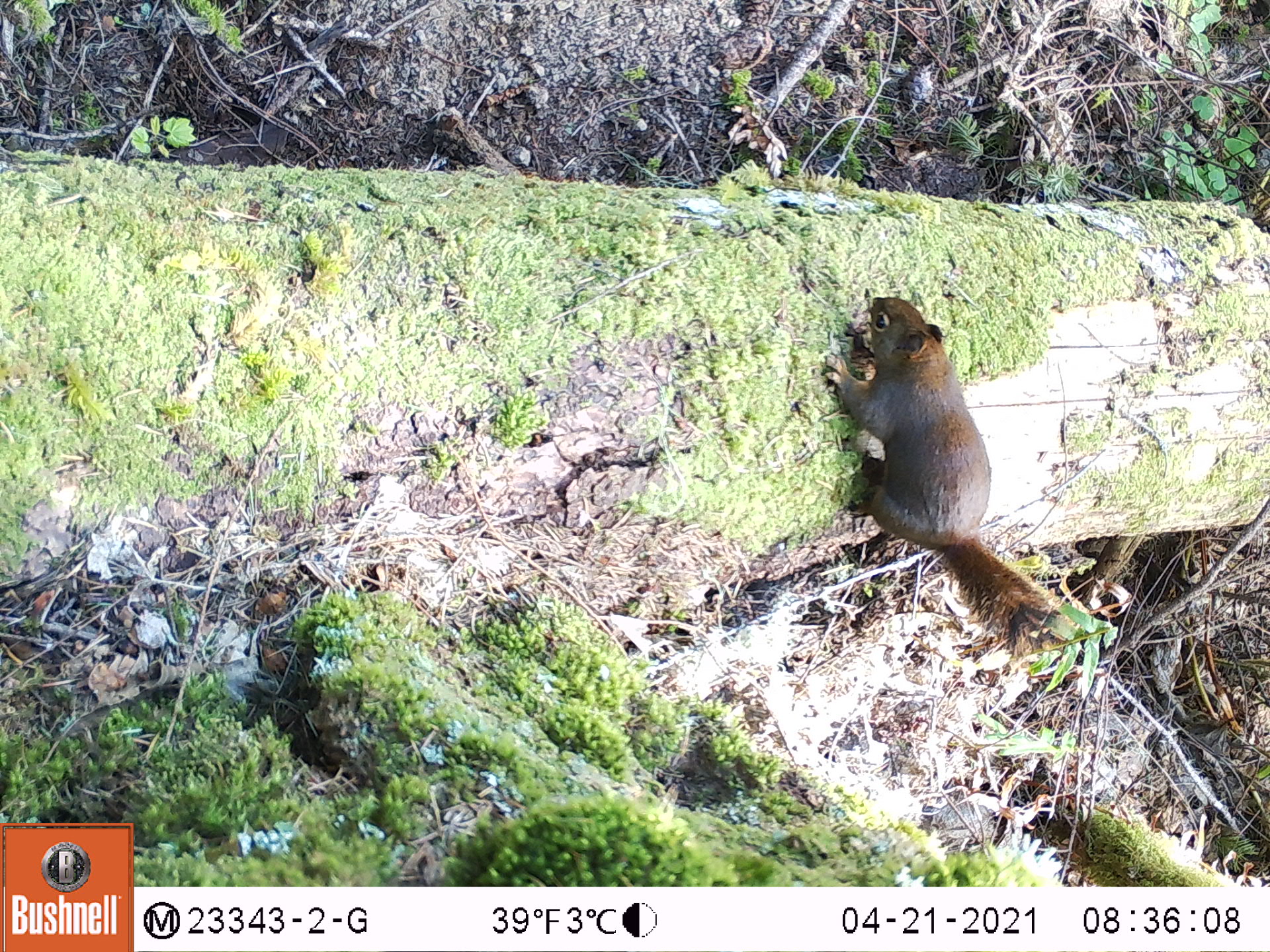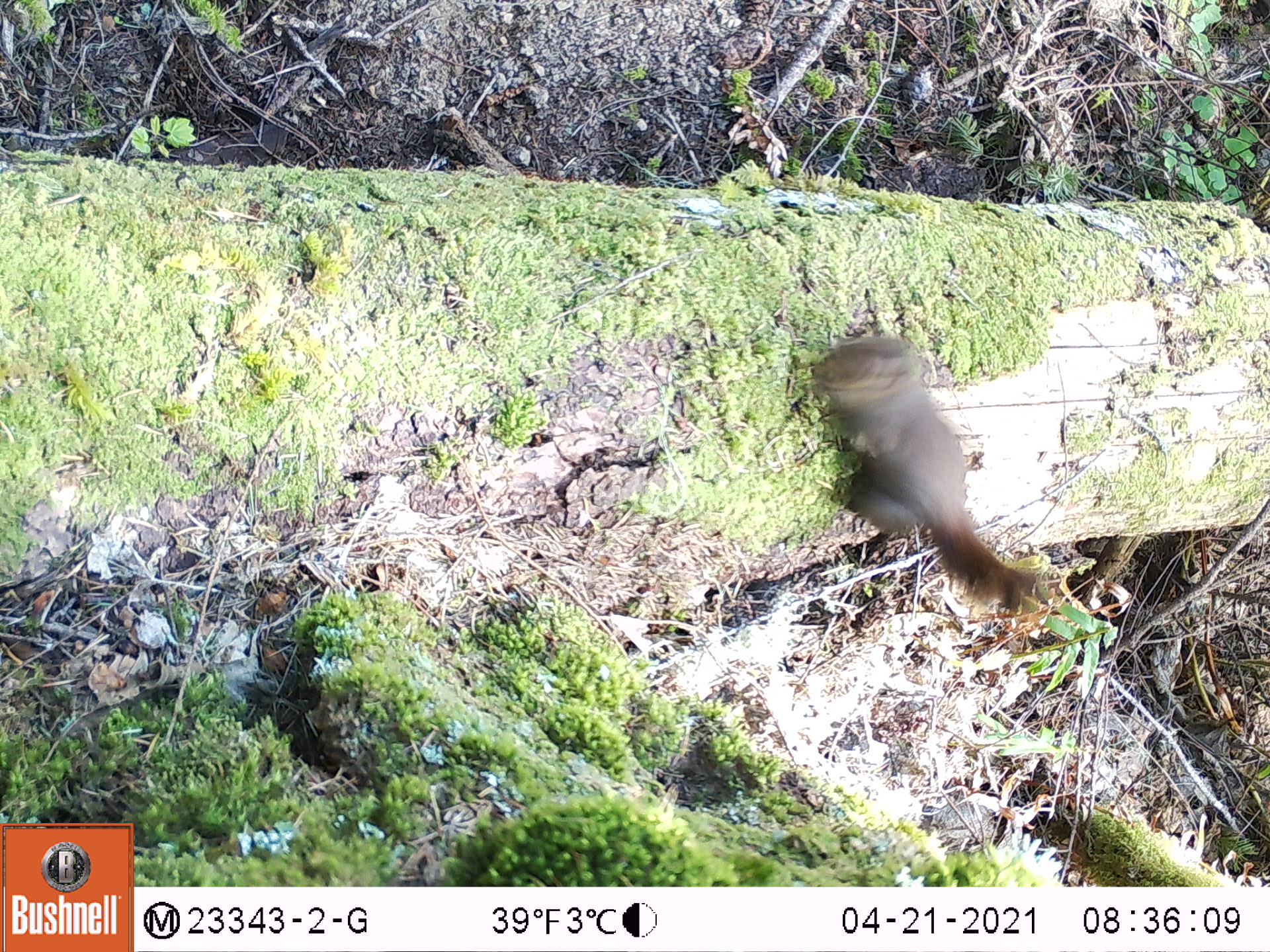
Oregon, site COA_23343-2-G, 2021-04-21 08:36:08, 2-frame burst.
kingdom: Animalia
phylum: Chordata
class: Mammalia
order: Rodentia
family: Sciuridae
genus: Tamiasciurus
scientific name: Tamiasciurus douglasii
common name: douglas squirrel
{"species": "douglas squirrel (Tamiasciurus douglasii)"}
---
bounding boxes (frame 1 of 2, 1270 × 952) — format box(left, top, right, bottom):
douglas squirrel: box(809, 286, 1078, 654)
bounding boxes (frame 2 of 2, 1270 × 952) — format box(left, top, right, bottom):
douglas squirrel: box(804, 327, 1057, 636)